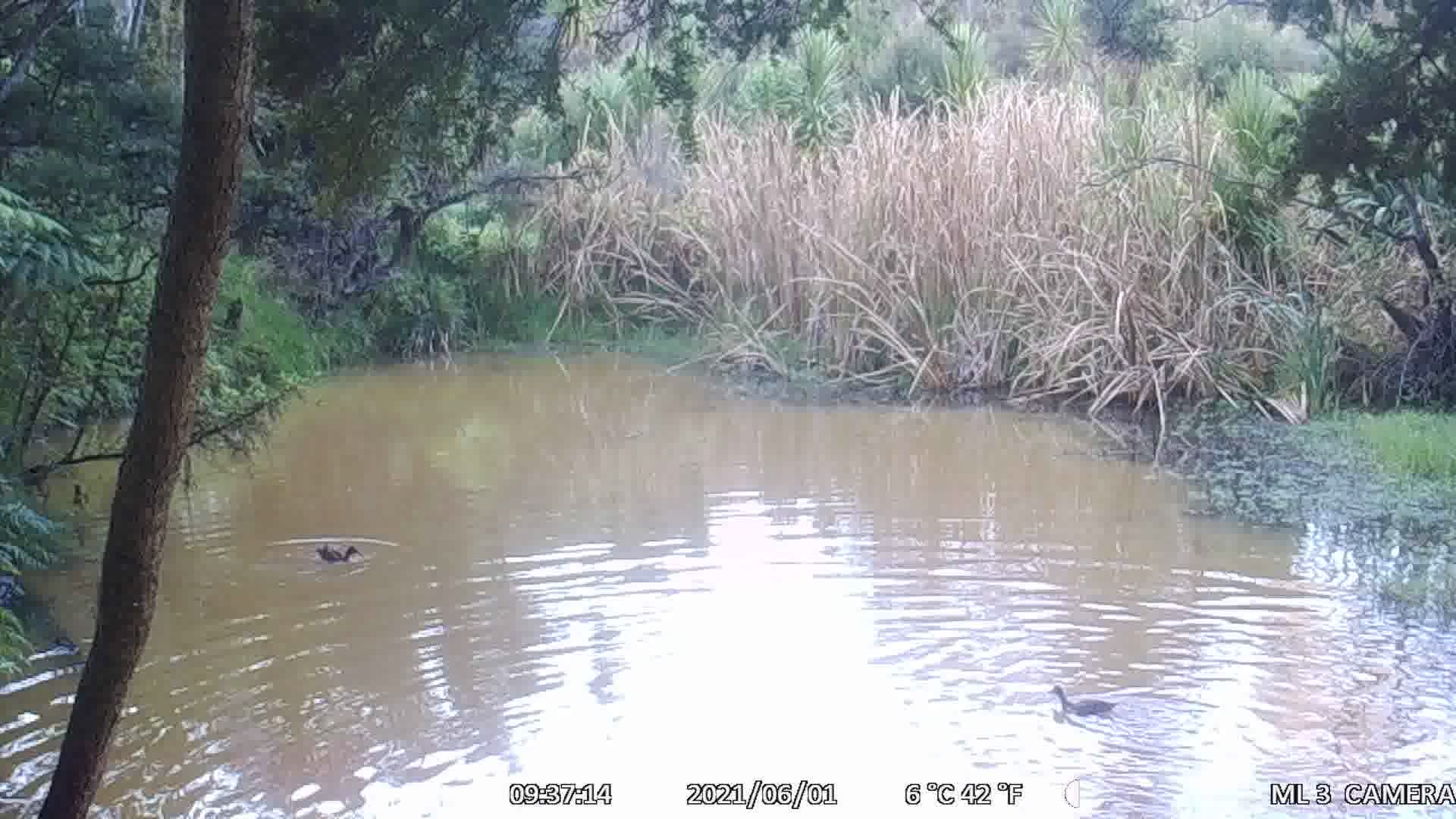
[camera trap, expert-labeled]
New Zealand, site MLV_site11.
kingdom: Animalia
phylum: Chordata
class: Aves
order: Anseriformes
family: Anatidae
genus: Anas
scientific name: Anas chlorotis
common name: brown teal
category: pateke